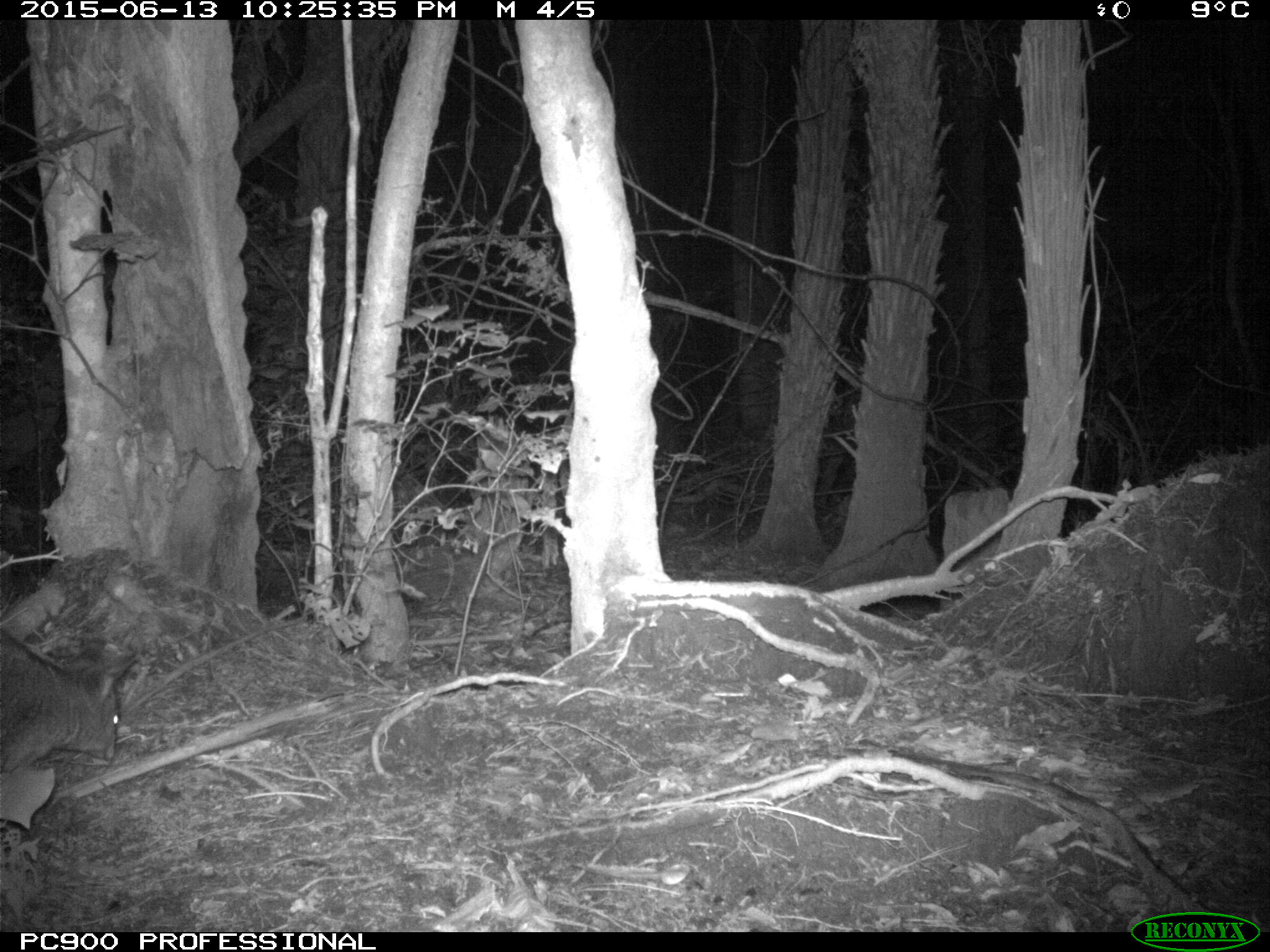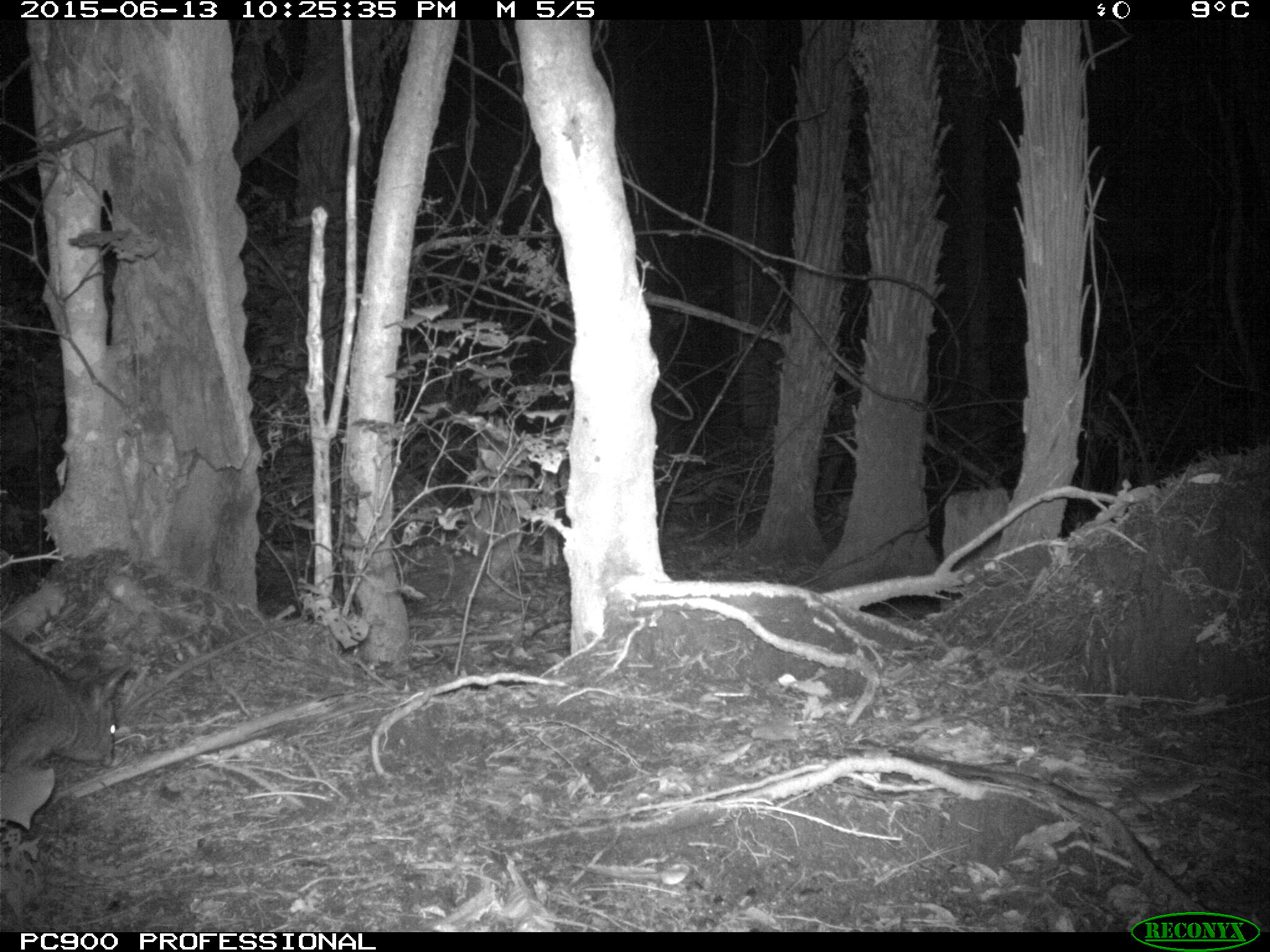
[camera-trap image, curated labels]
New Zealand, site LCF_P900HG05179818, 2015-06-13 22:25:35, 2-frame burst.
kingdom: Animalia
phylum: Chordata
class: Mammalia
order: Diprotodontia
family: Macropodidae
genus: Notamacropus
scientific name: Notamacropus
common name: wallaby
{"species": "wallaby (Notamacropus)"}